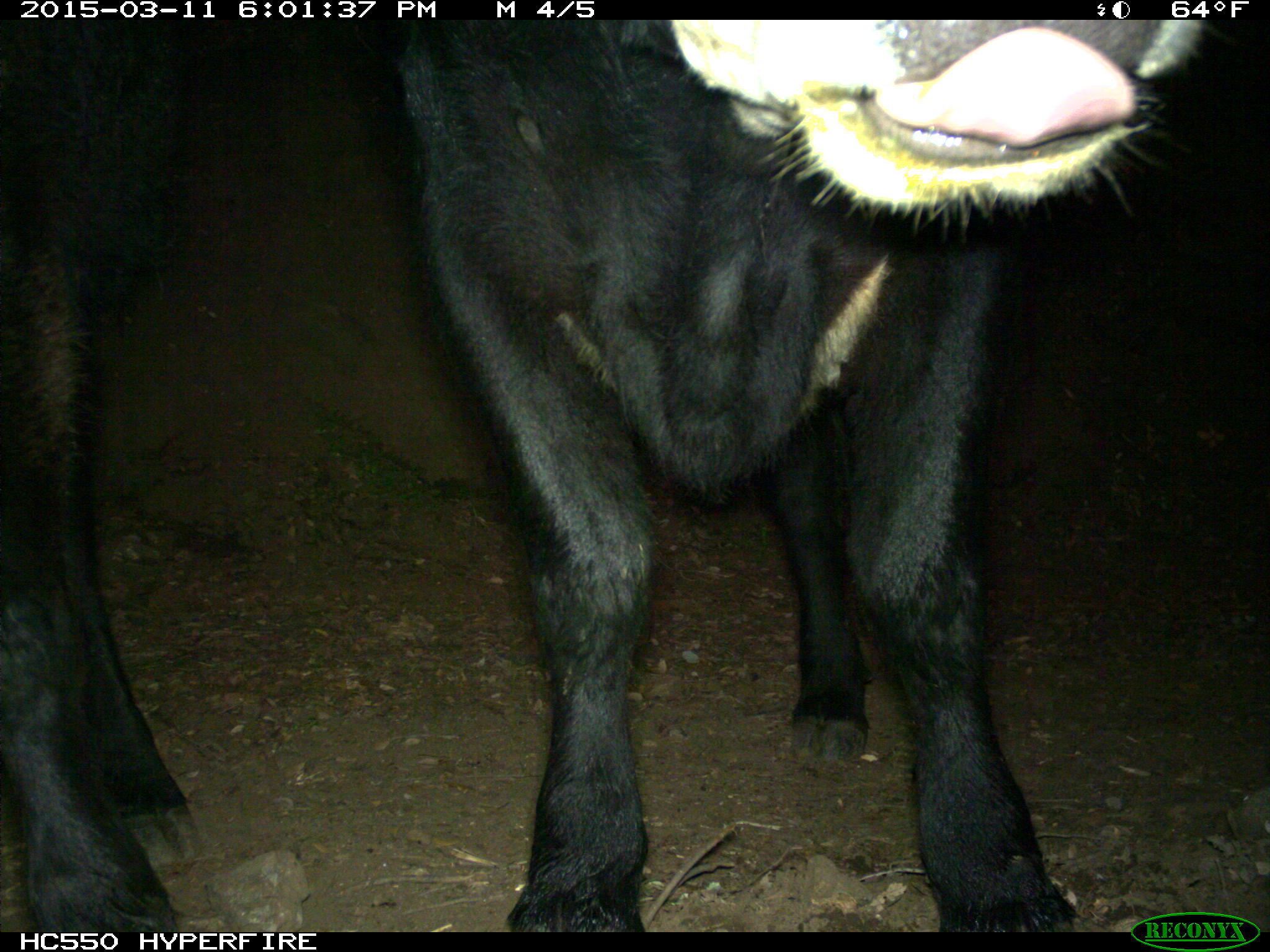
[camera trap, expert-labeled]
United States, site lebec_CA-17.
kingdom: Animalia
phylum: Chordata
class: Mammalia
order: Artiodactyla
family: Bovidae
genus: Bos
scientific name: Bos taurus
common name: domestic cow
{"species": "Bos taurus (domestic cow)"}